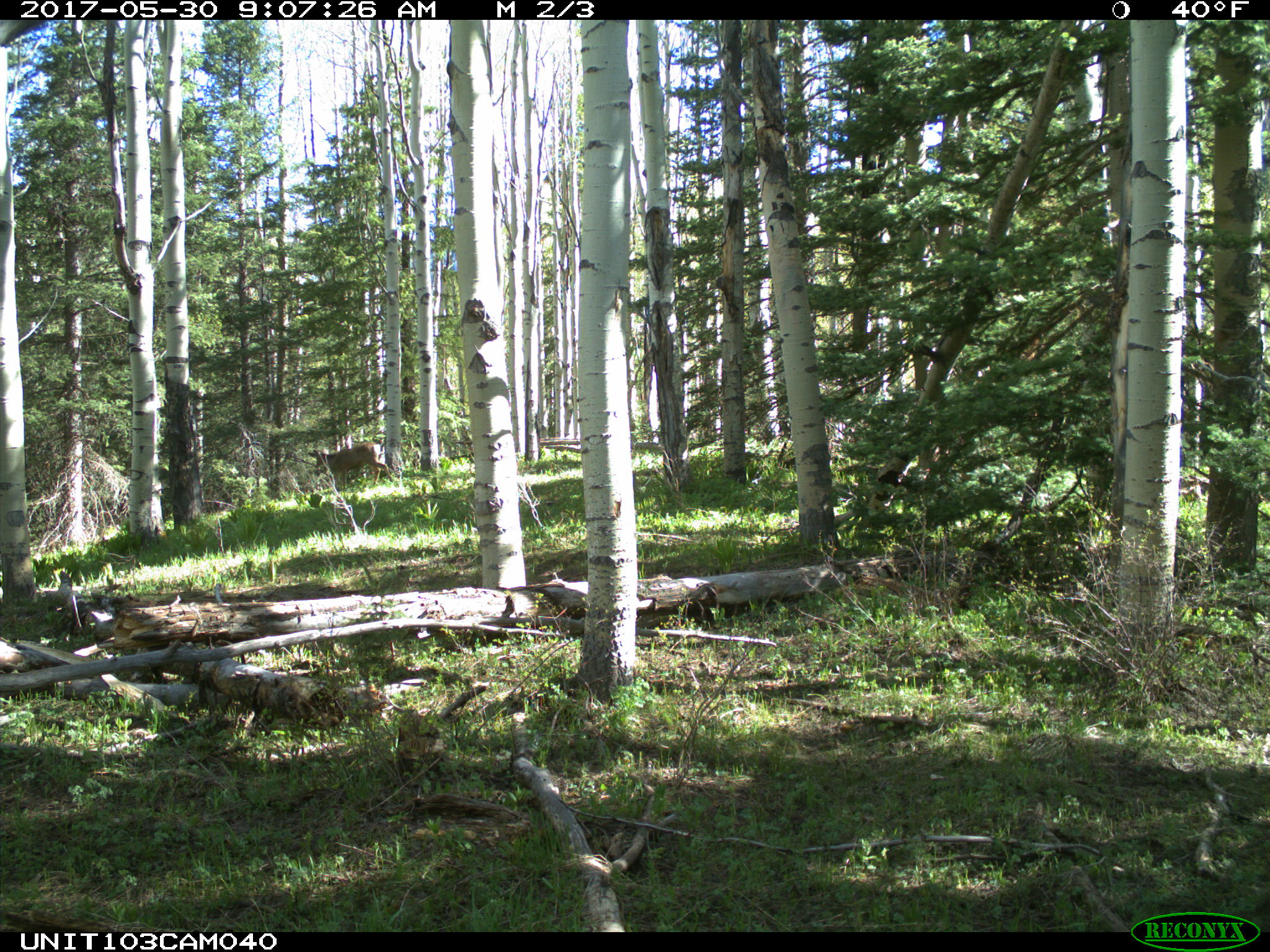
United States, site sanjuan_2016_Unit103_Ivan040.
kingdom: Animalia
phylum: Chordata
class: Mammalia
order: Artiodactyla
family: Cervidae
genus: Odocoileus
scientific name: Odocoileus hemionus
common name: mule deer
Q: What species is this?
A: Odocoileus hemionus (mule deer).